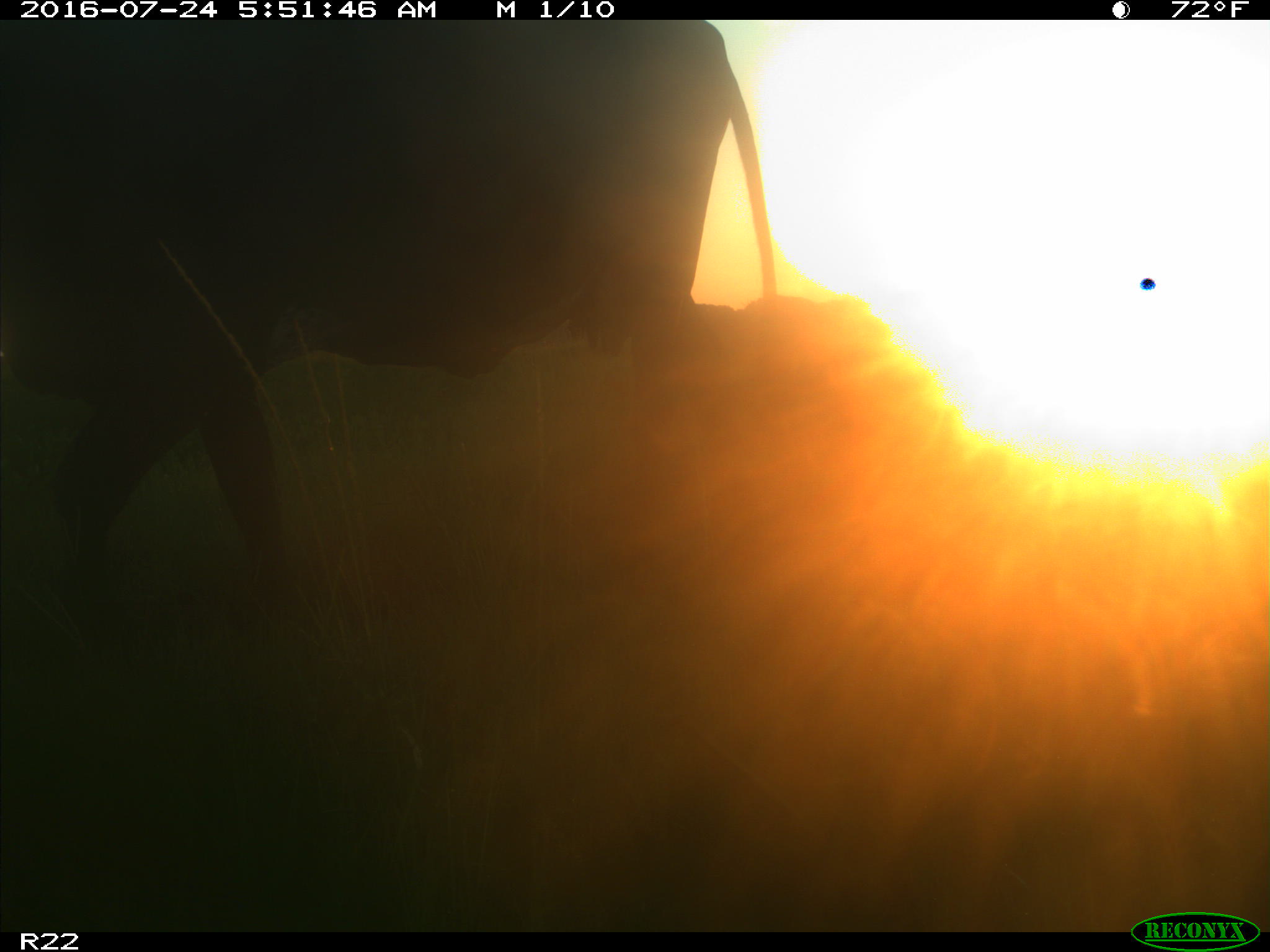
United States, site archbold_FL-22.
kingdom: Animalia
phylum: Chordata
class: Mammalia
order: Artiodactyla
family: Bovidae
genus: Bos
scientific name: Bos taurus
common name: domestic cow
Bos taurus (domestic cow).